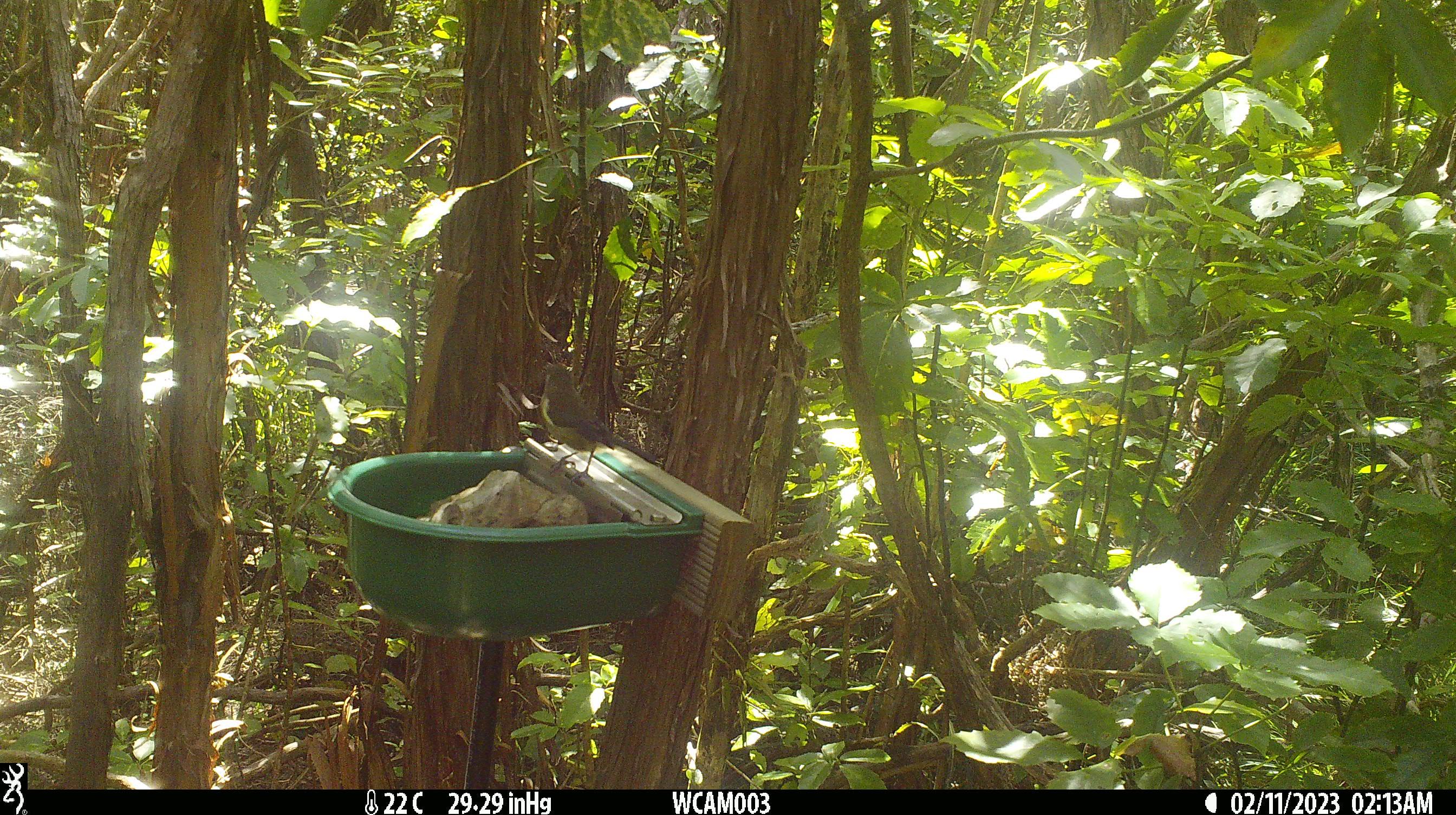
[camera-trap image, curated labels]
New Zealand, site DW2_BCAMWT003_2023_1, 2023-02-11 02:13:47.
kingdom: Animalia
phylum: Chordata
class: Aves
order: Passeriformes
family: Meliphagidae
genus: Anthornis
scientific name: Anthornis melanura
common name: new zealand bellbird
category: bellbird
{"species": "bellbird (new zealand bellbird) (Anthornis melanura)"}